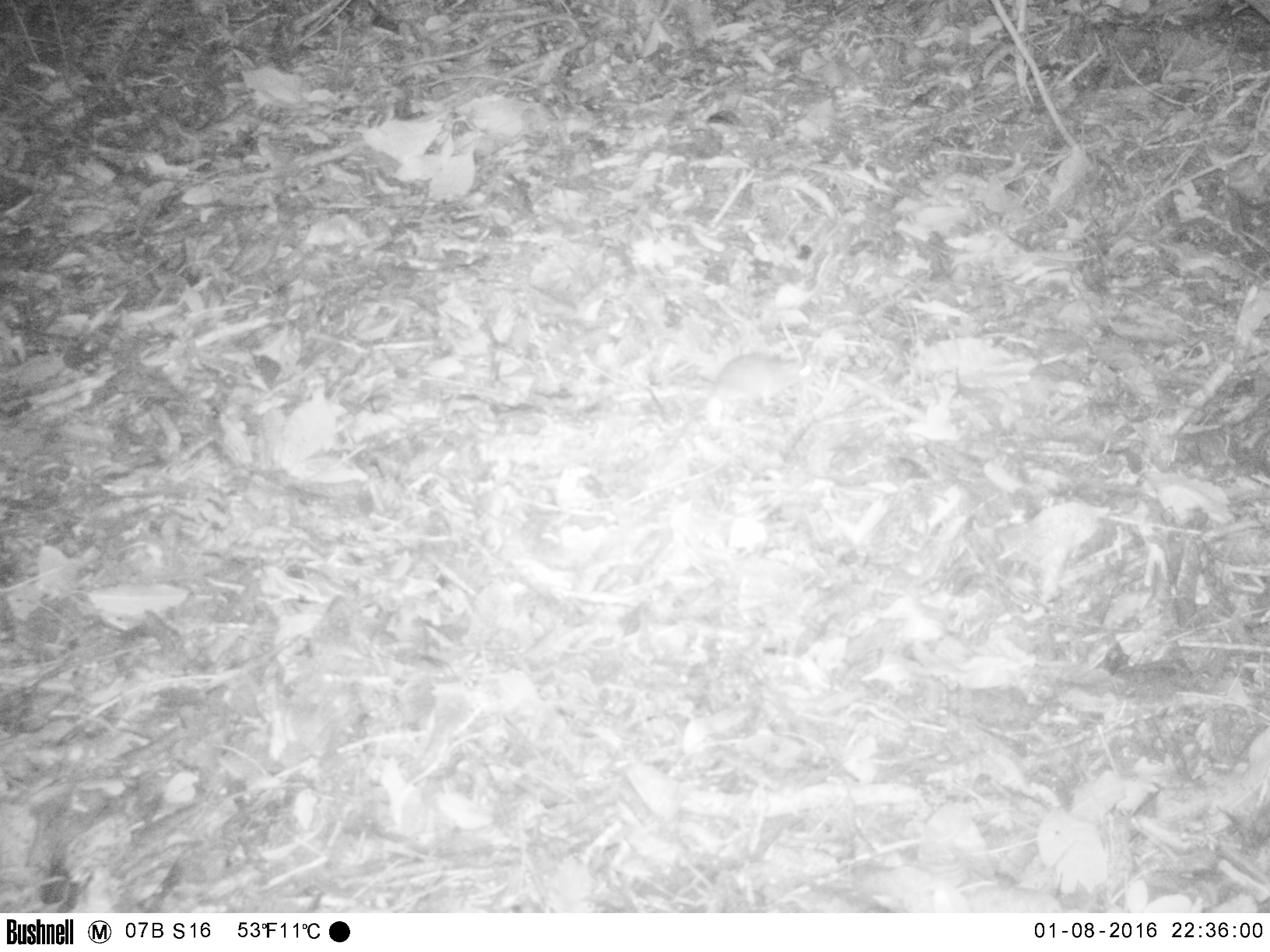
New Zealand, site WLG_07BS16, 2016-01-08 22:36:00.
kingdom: Animalia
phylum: Chordata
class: Mammalia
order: Rodentia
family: Muridae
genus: Rattus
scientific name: Rattus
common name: rat